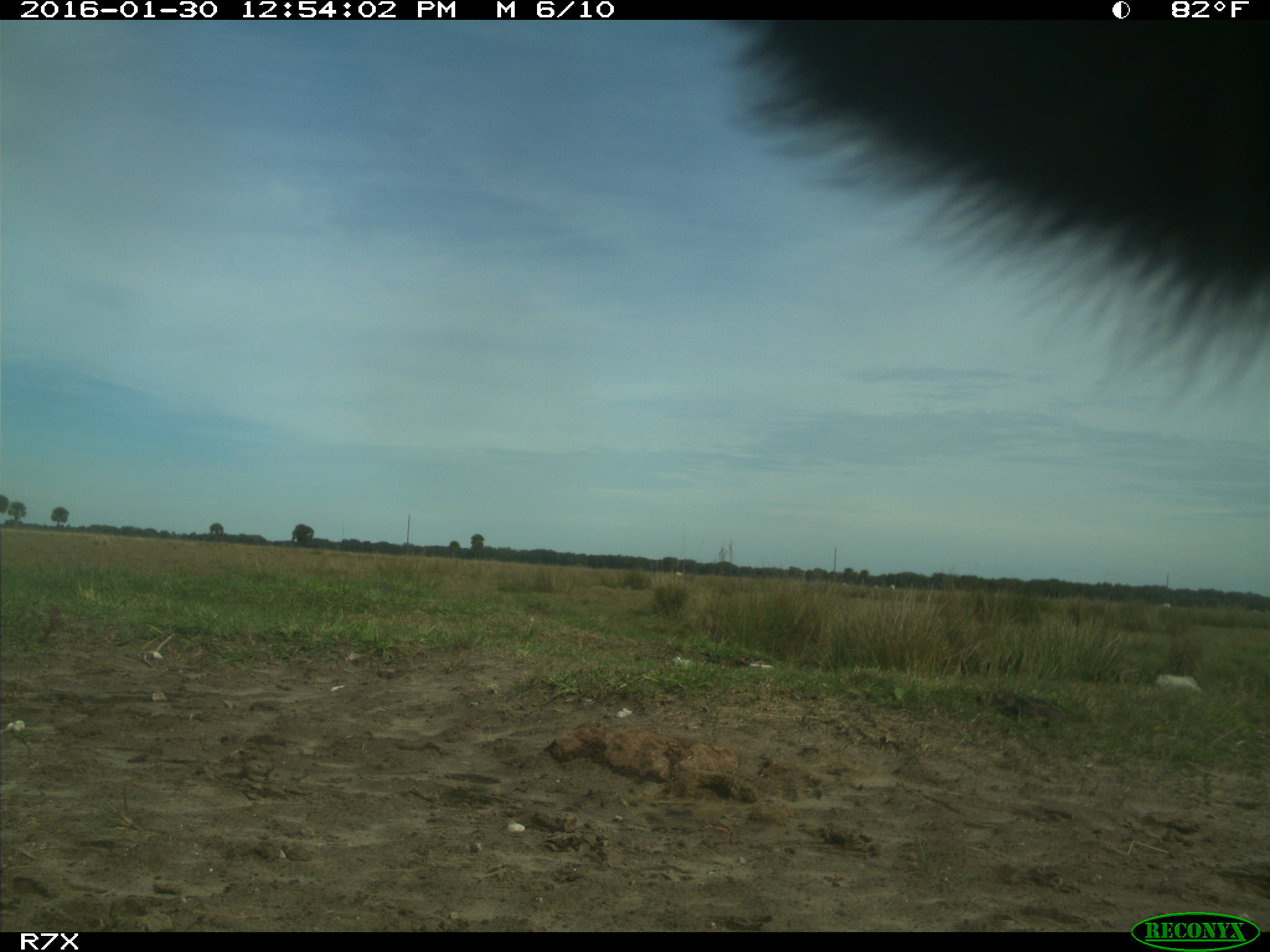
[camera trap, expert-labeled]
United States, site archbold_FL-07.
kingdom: Animalia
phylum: Chordata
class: Mammalia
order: Artiodactyla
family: Bovidae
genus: Bos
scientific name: Bos taurus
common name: domestic cow